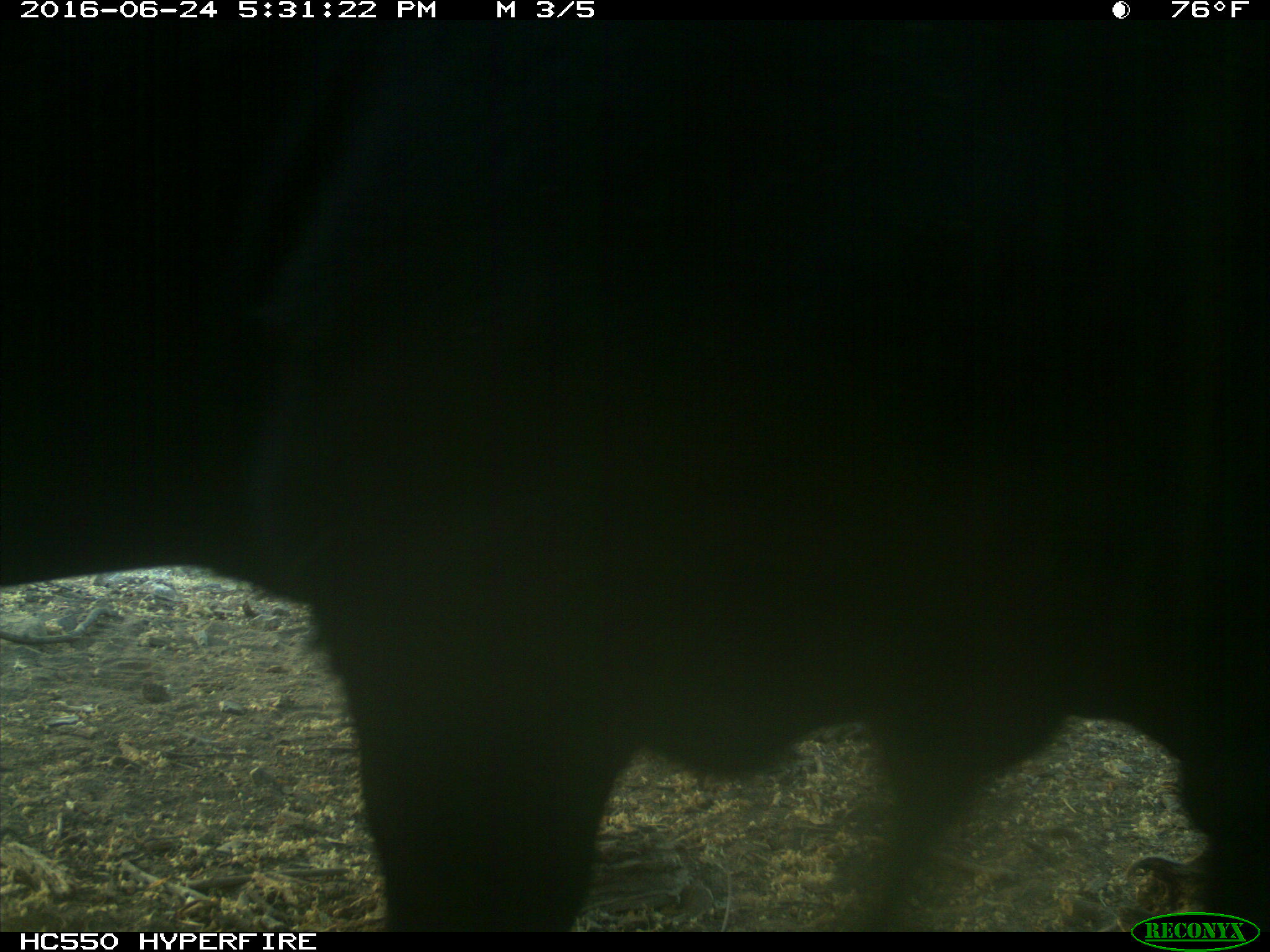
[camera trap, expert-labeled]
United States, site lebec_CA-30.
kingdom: Animalia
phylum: Chordata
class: Mammalia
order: Artiodactyla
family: Bovidae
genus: Bos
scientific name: Bos taurus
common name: domestic cow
Bos taurus (domestic cow).